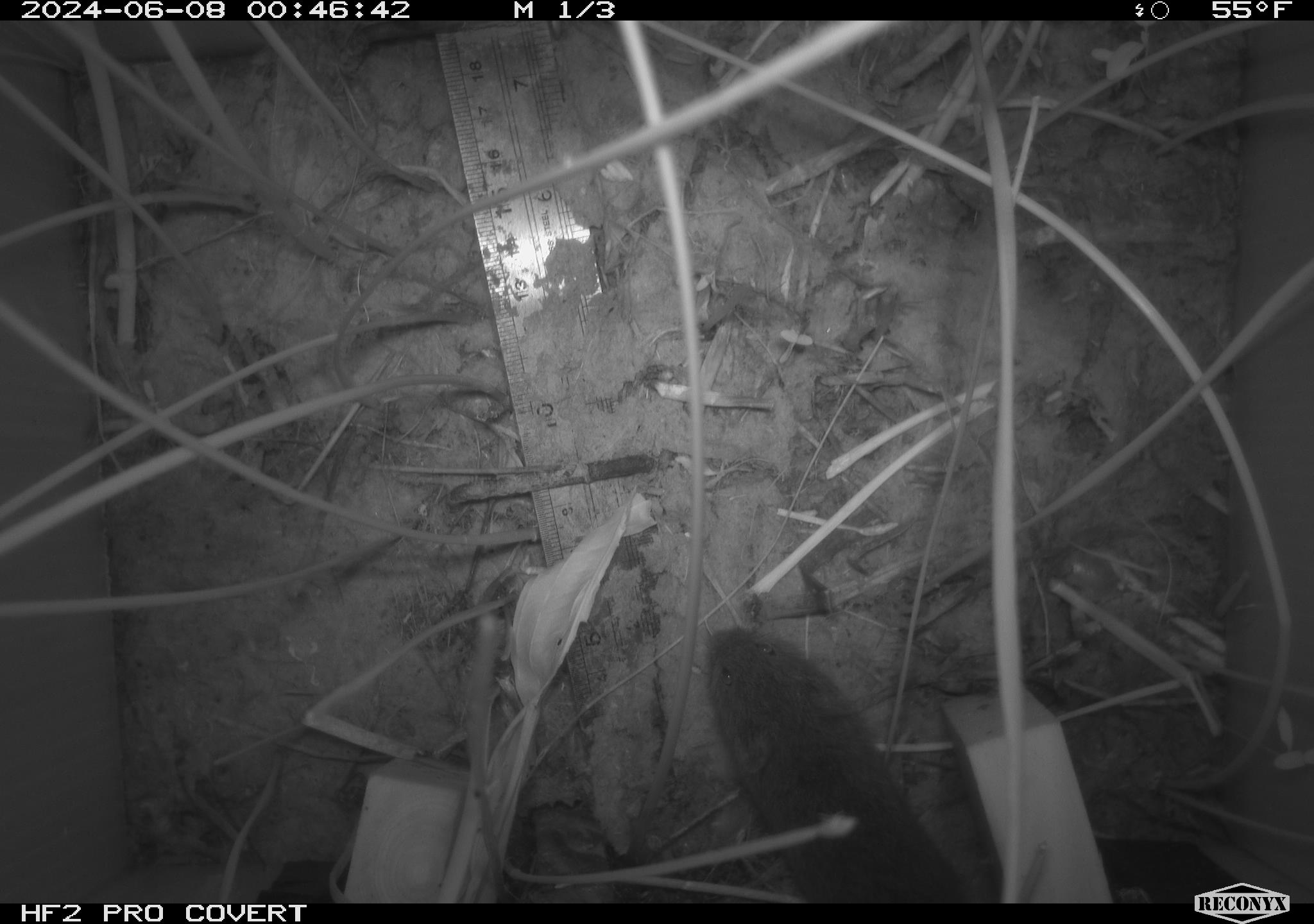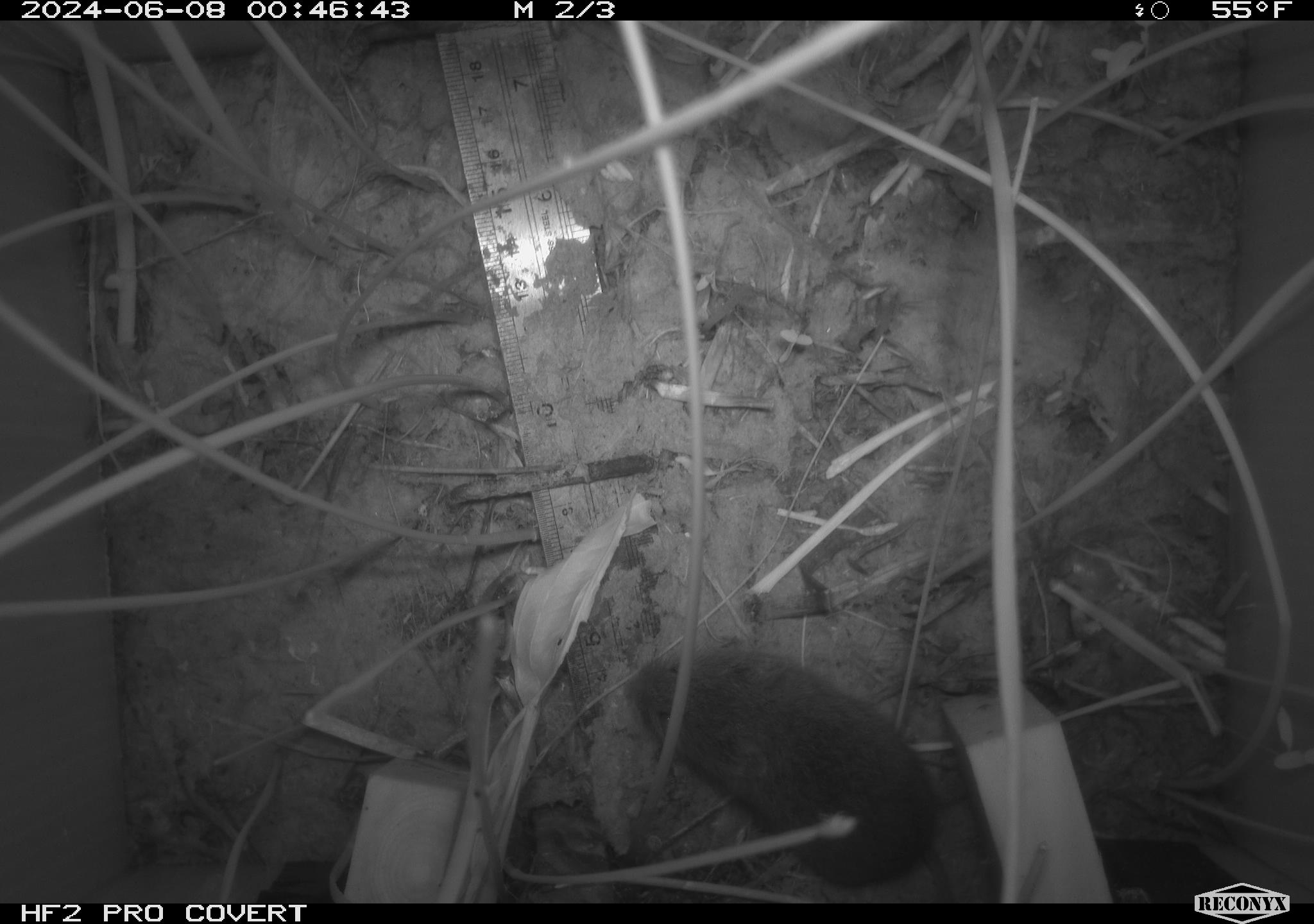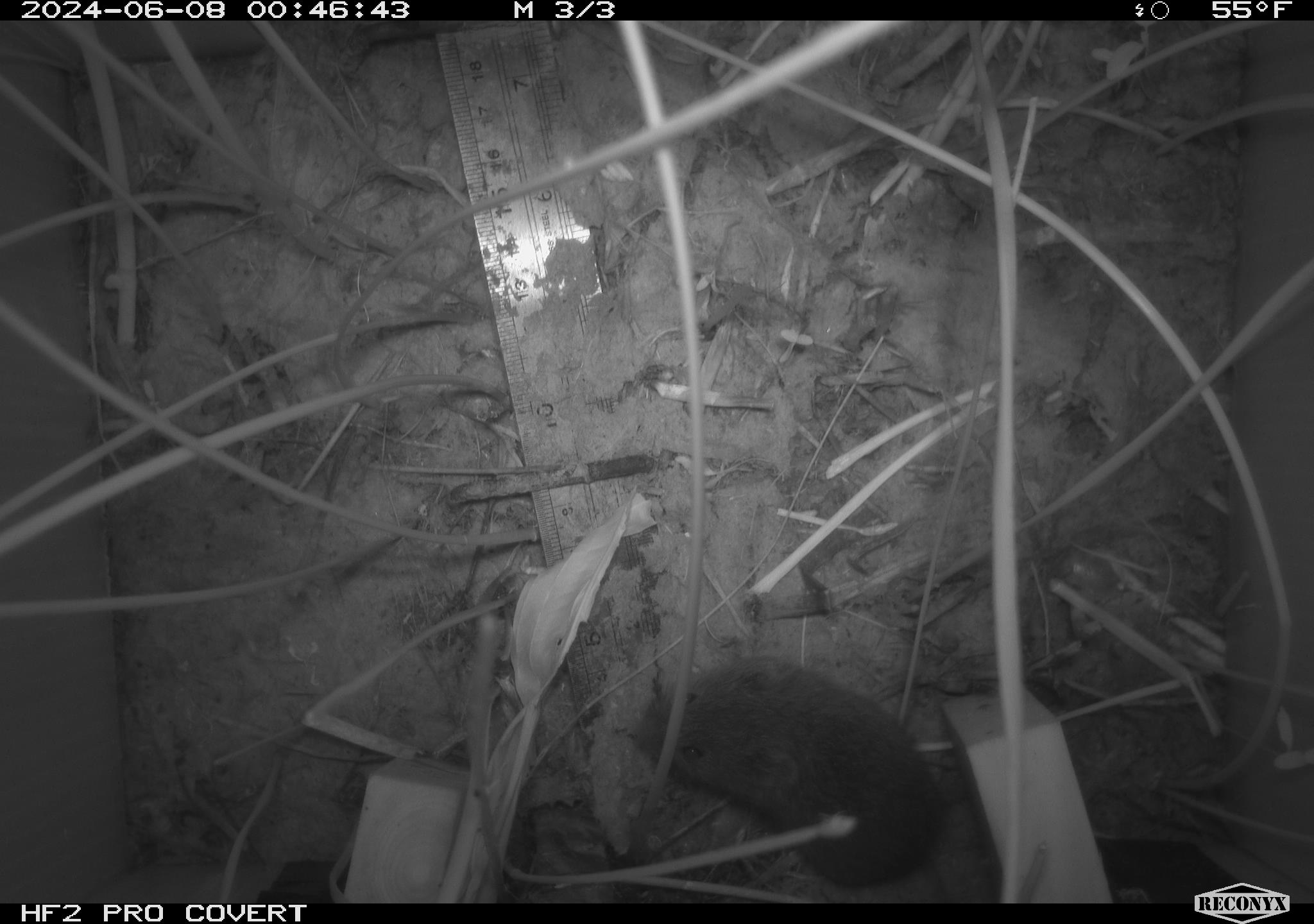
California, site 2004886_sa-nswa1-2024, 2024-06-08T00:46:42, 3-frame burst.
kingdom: Animalia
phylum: Chordata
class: Mammalia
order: Rodentia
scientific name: Rodentia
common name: rodent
Rodent (Rodentia).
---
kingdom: Animalia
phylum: Chordata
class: Mammalia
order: Rodentia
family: Cricetidae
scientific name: Arvicolinae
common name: voles, lemmings, and muskrats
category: arvicolinae subfamily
Arvicolinae subfamily (voles, lemmings, and muskrats) (Arvicolinae).